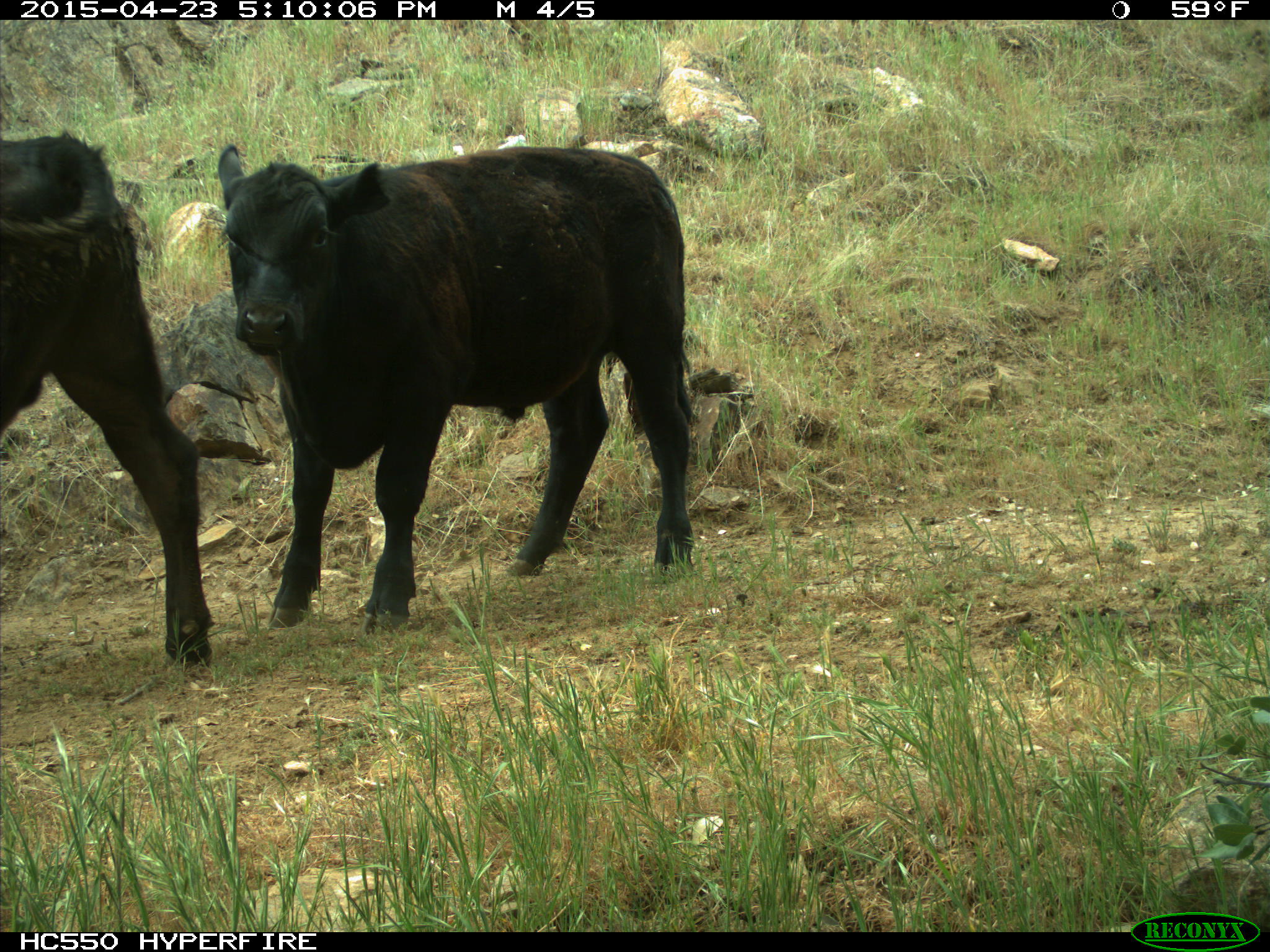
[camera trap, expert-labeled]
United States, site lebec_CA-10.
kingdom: Animalia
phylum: Chordata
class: Mammalia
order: Artiodactyla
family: Bovidae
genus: Bos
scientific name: Bos taurus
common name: domestic cow